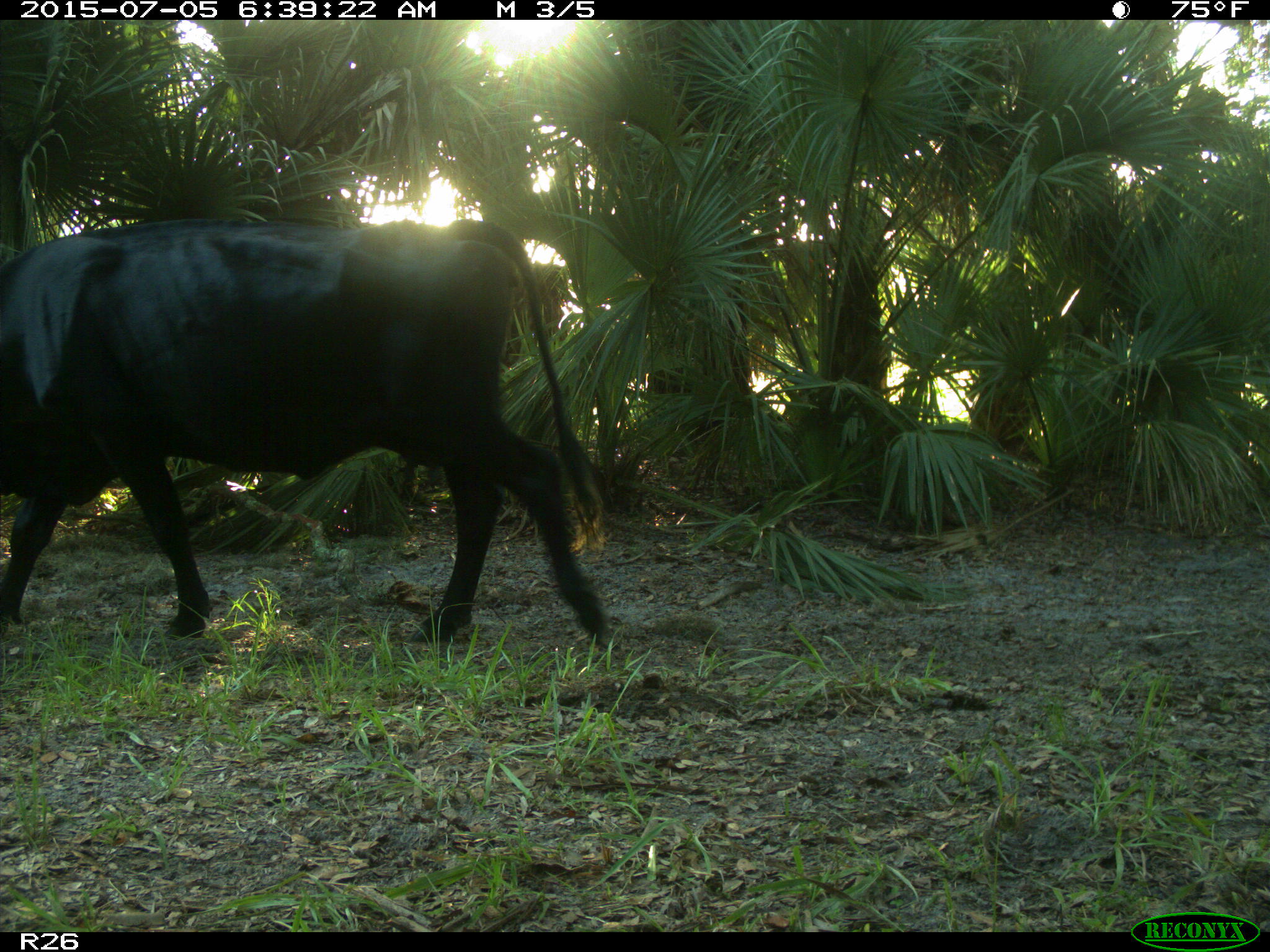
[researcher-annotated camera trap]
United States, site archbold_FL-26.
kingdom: Animalia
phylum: Chordata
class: Mammalia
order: Artiodactyla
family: Bovidae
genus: Bos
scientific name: Bos taurus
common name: domestic cow